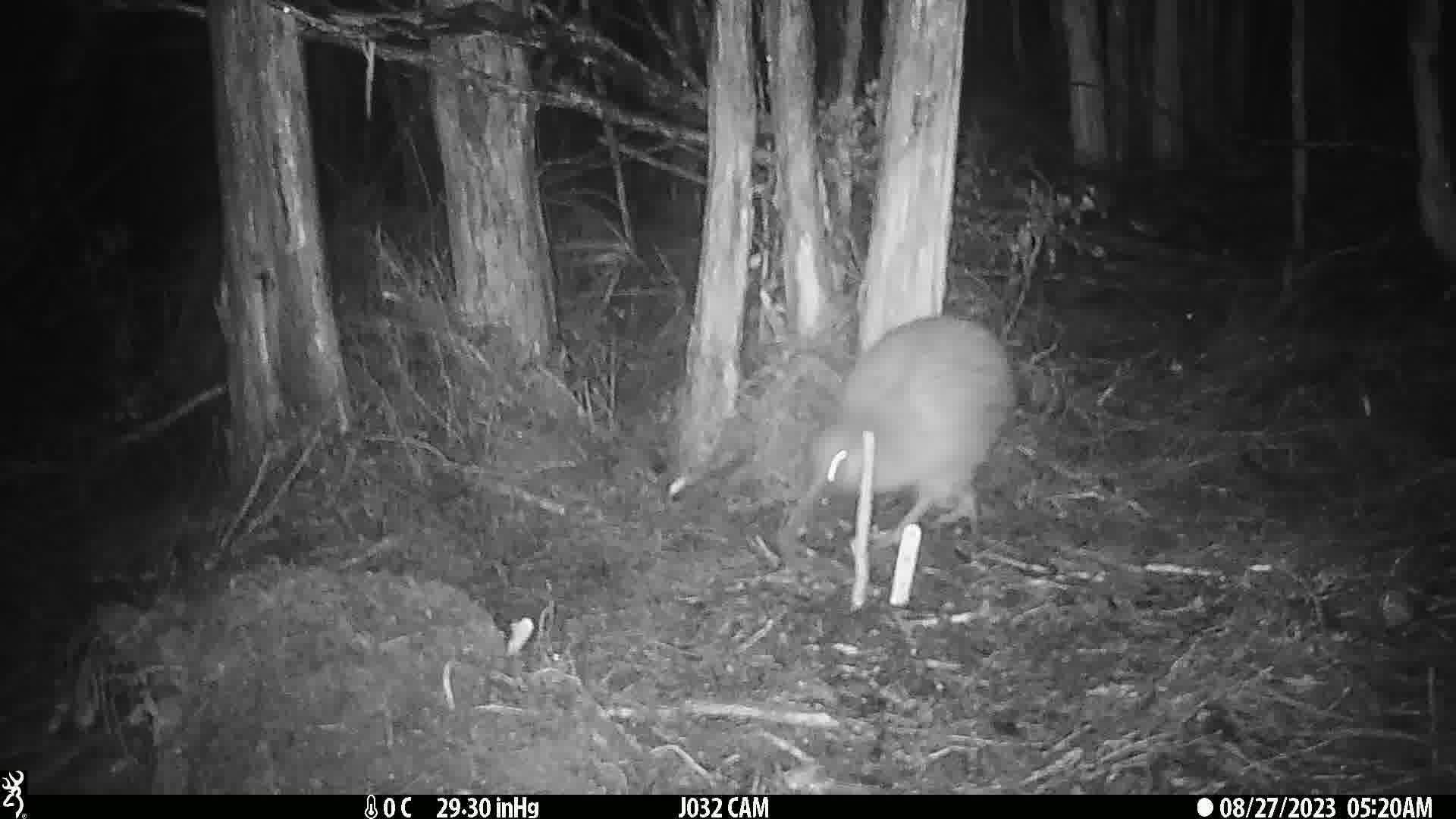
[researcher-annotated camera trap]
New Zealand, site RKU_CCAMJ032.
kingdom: Animalia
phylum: Chordata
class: Aves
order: Apterygiformes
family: Apterygidae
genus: Apteryx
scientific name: Apteryx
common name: kiwi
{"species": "kiwi (Apteryx)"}